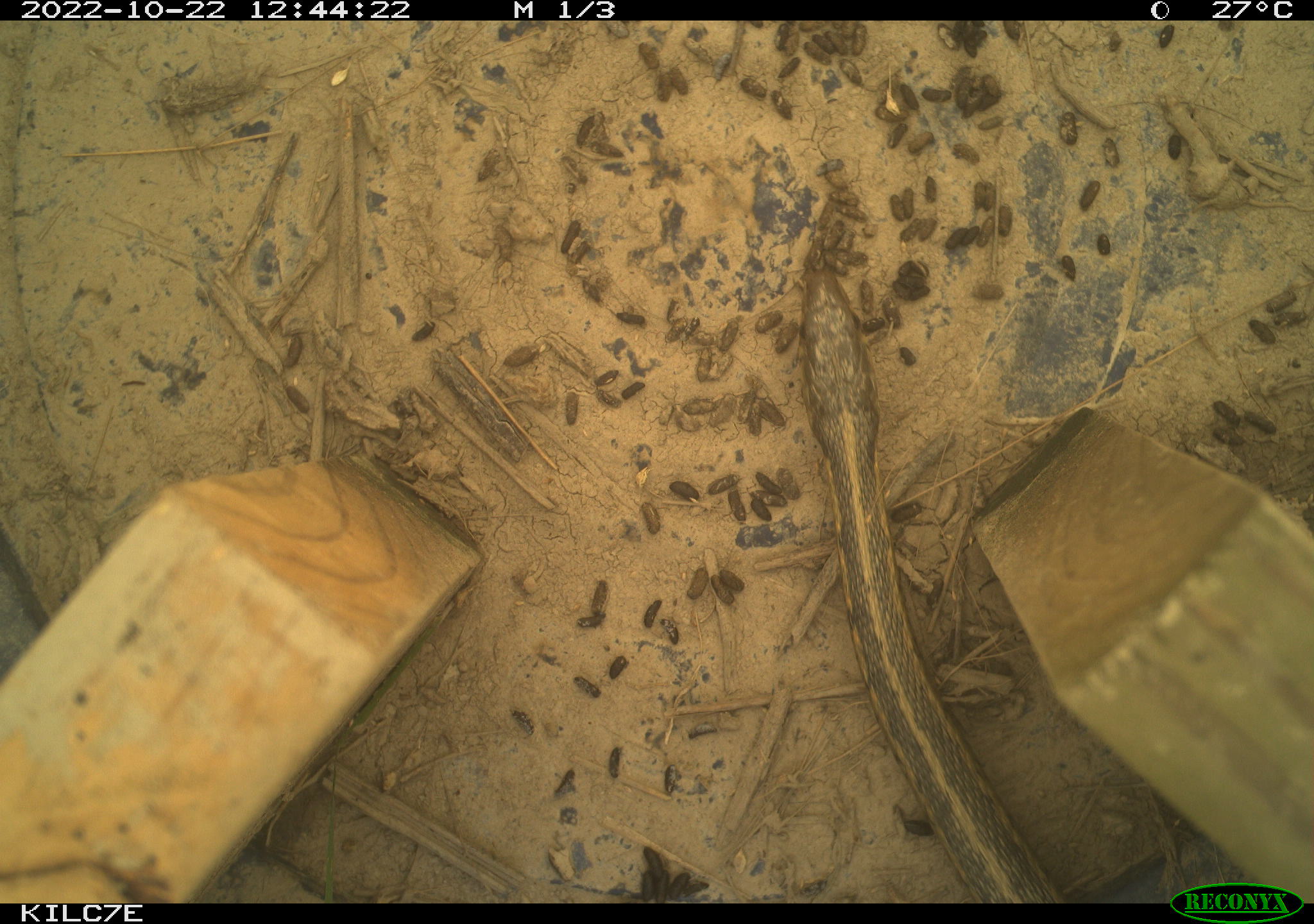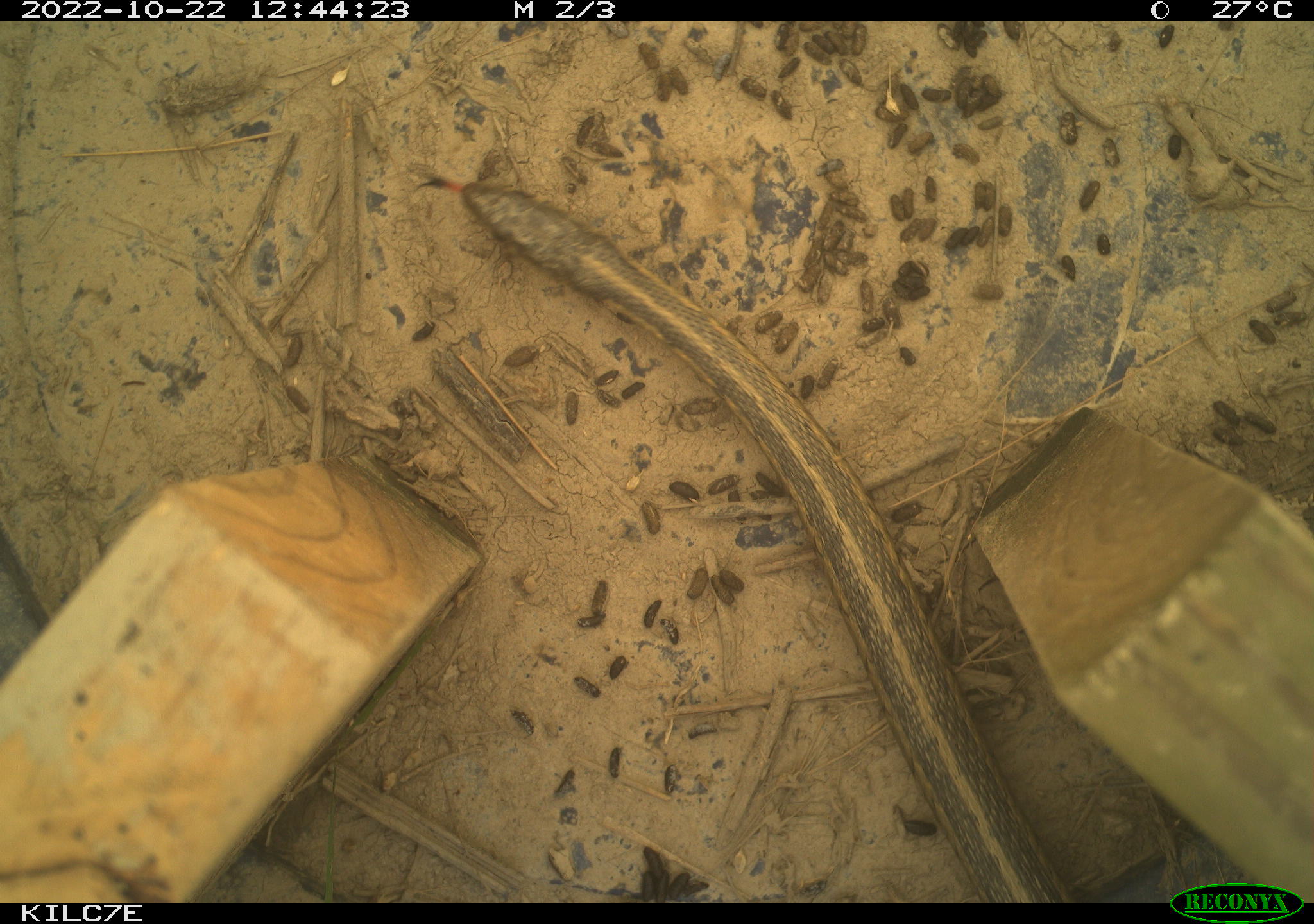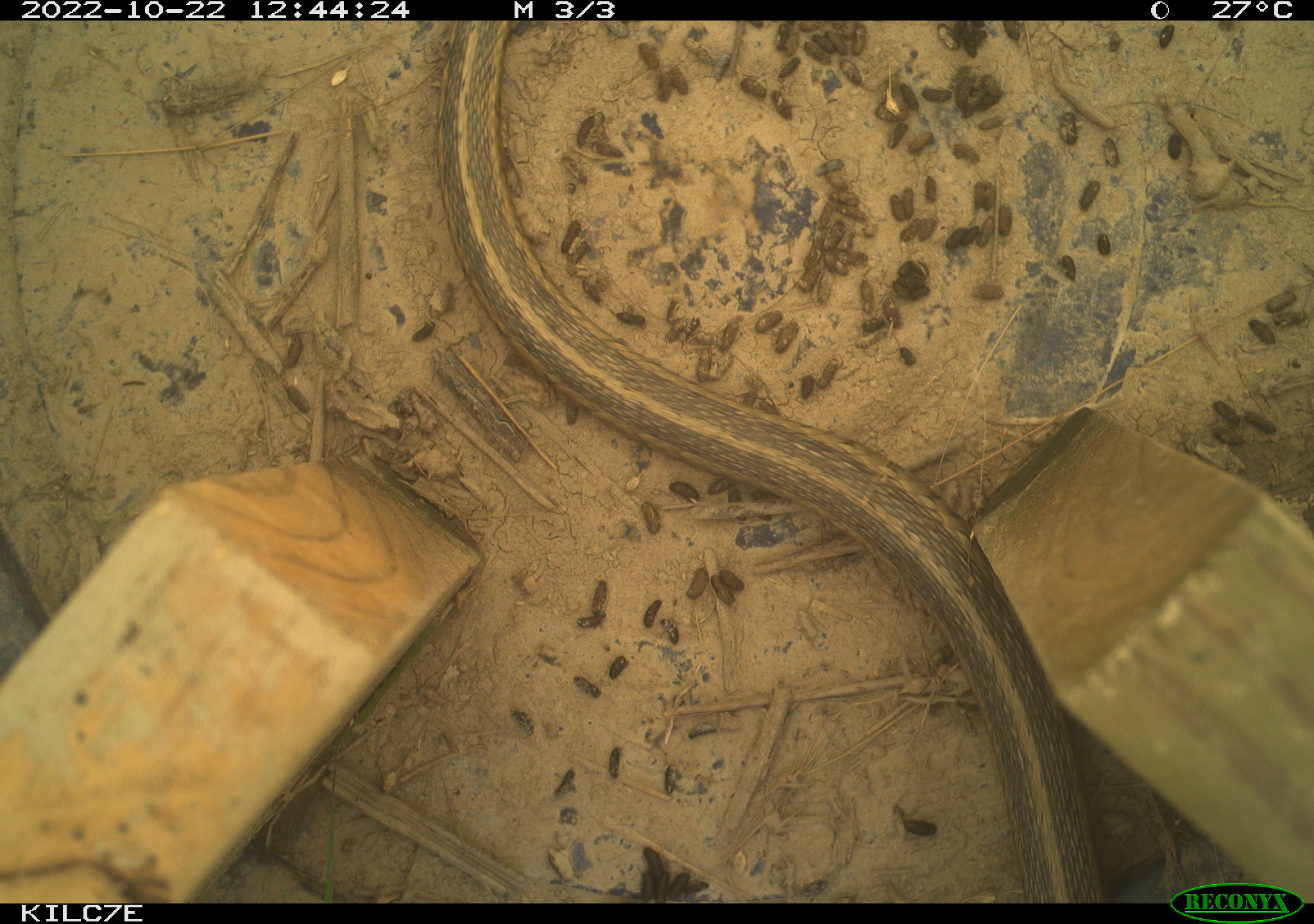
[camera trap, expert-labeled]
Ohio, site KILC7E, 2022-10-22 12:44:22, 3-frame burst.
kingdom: Animalia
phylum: Chordata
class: Reptilia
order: Squamata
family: Colubridae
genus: Thamnophis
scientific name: Thamnophis sirtalis sirtalis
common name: eastern gartersnake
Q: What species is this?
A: Eastern gartersnake (Thamnophis sirtalis sirtalis).